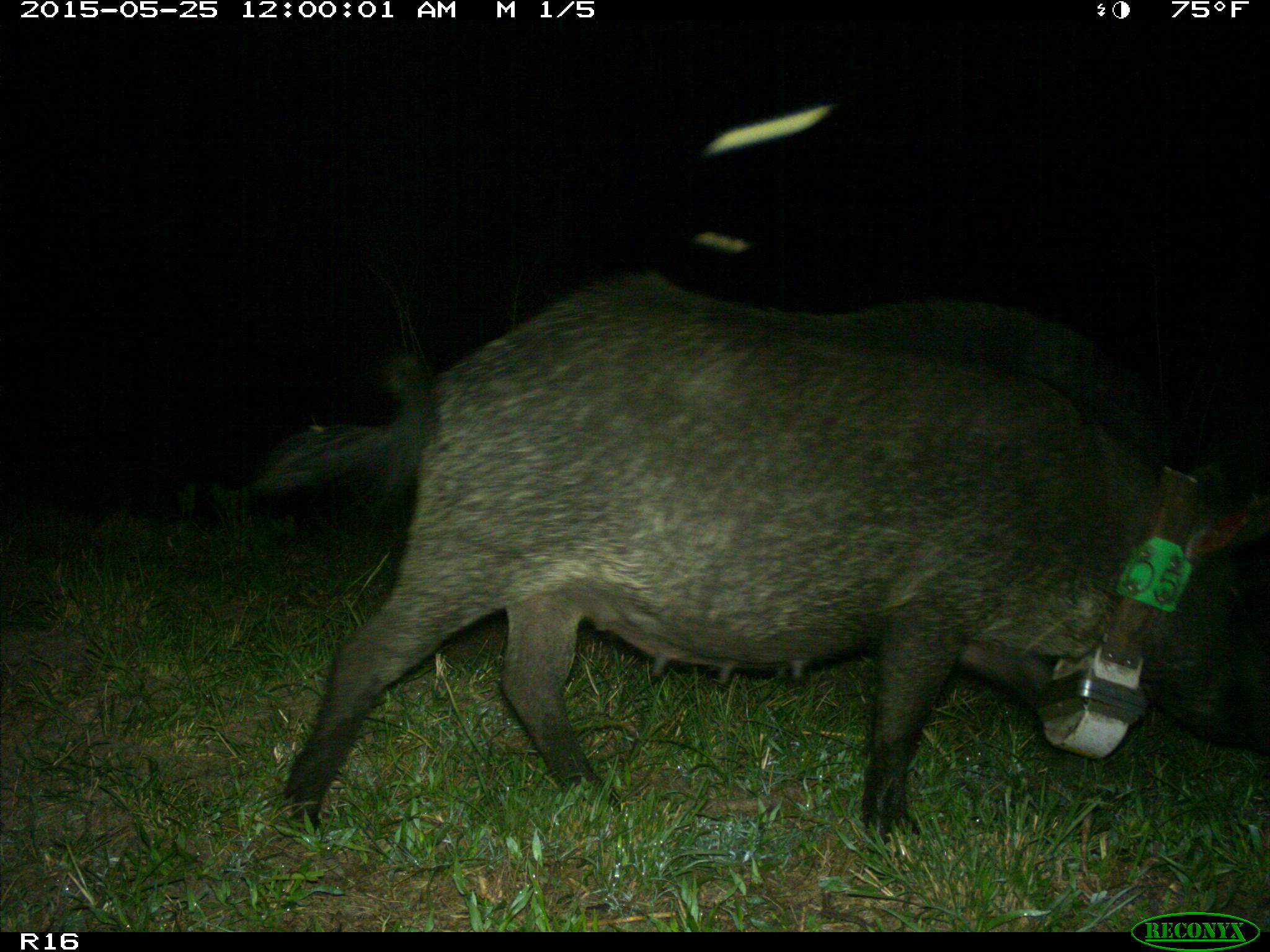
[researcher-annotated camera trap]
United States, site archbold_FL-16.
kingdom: Animalia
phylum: Chordata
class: Mammalia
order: Artiodactyla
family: Suidae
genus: Sus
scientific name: Sus scrofa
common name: wild boar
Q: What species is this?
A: Sus scrofa (wild boar).